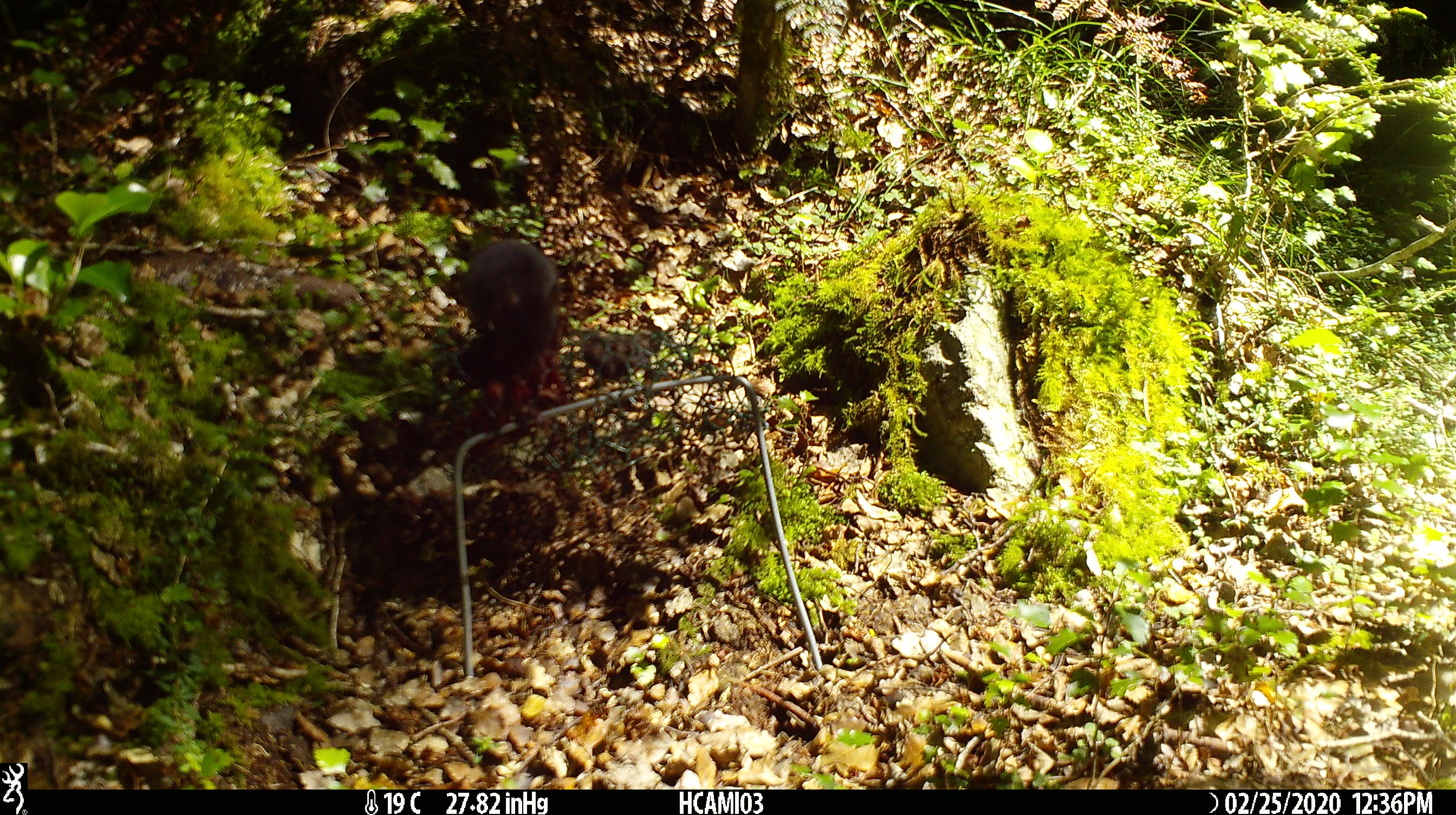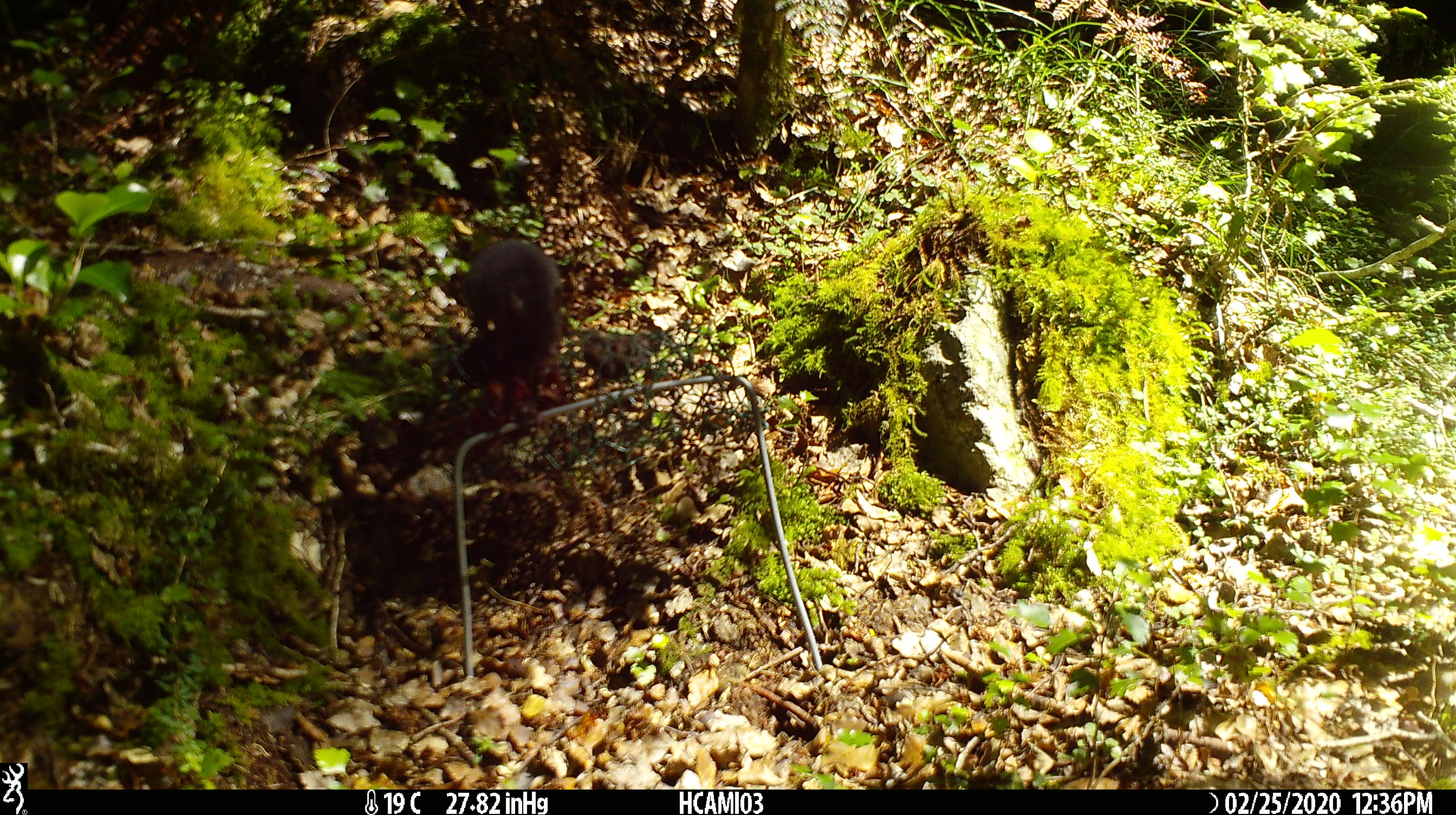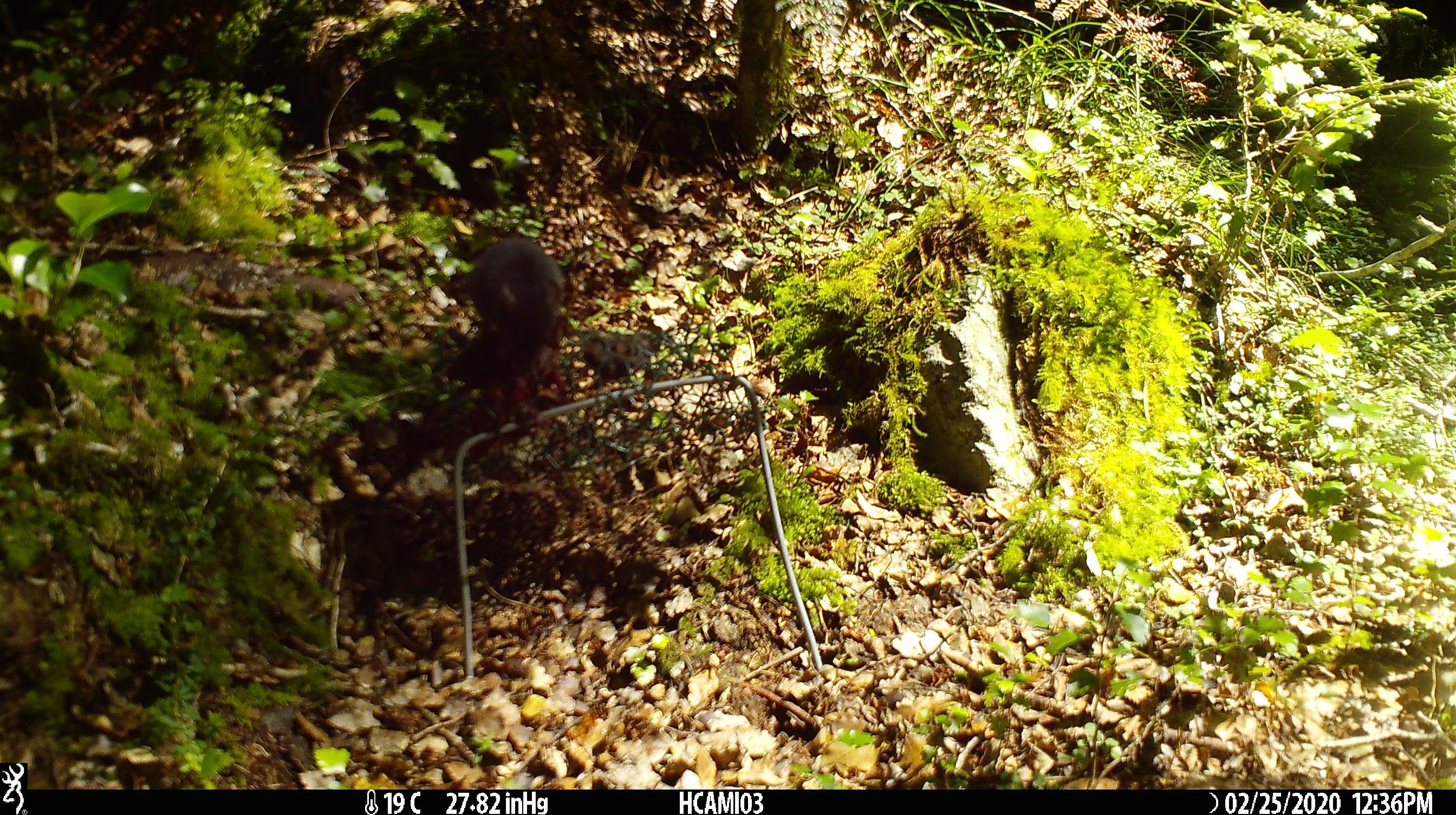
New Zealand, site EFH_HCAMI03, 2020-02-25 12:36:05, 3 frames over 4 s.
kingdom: Animalia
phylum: Chordata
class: Mammalia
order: Rodentia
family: Muridae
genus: Mus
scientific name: Mus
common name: mouse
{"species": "mouse (Mus)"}